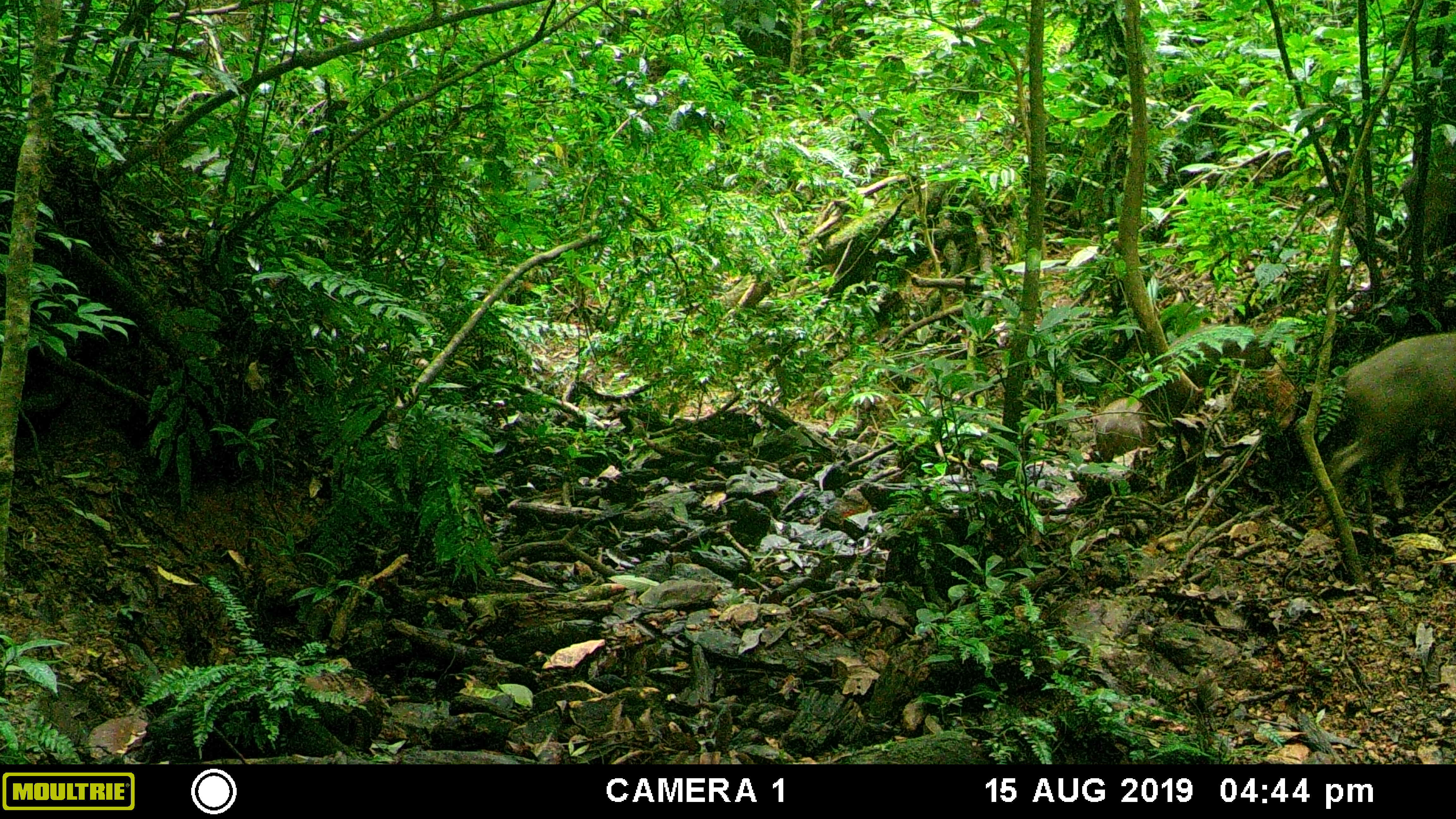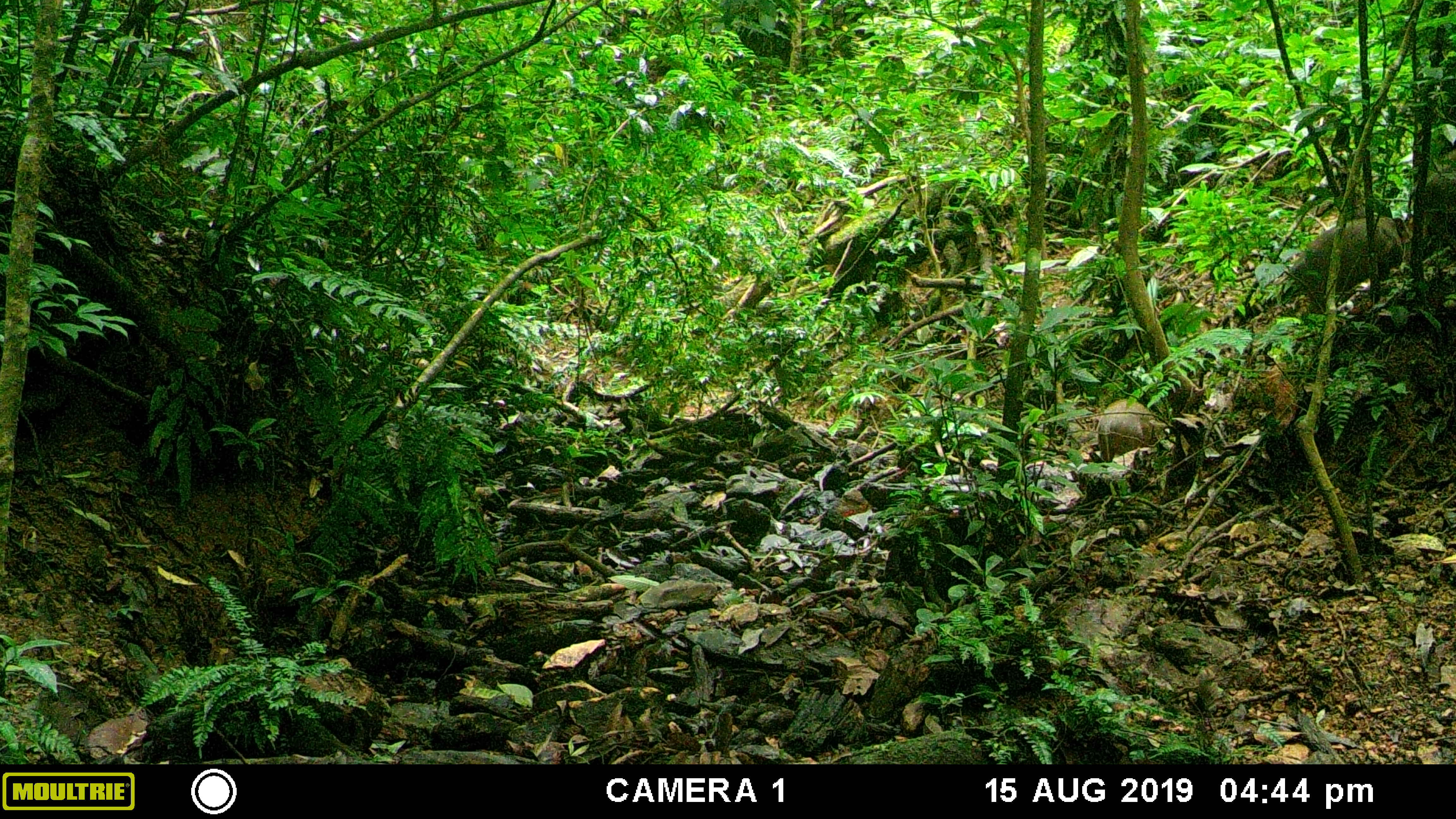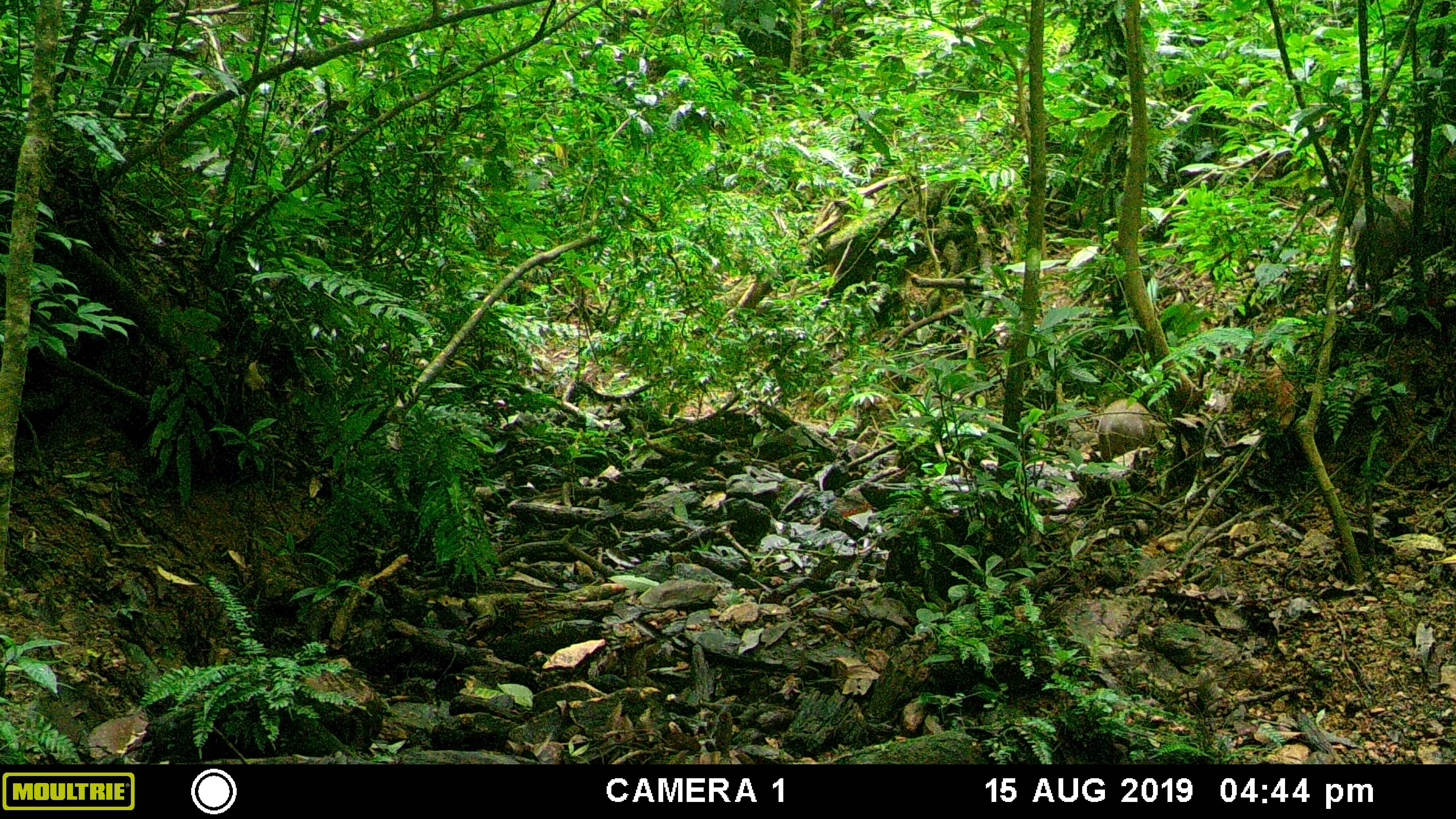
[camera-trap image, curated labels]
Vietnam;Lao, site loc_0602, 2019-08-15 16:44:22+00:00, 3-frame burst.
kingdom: Animalia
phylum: Chordata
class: Mammalia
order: Artiodactyla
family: Suidae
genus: Sus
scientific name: Sus scrofa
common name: eurasian wild pig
Eurasian wild pig (Sus scrofa). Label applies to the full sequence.